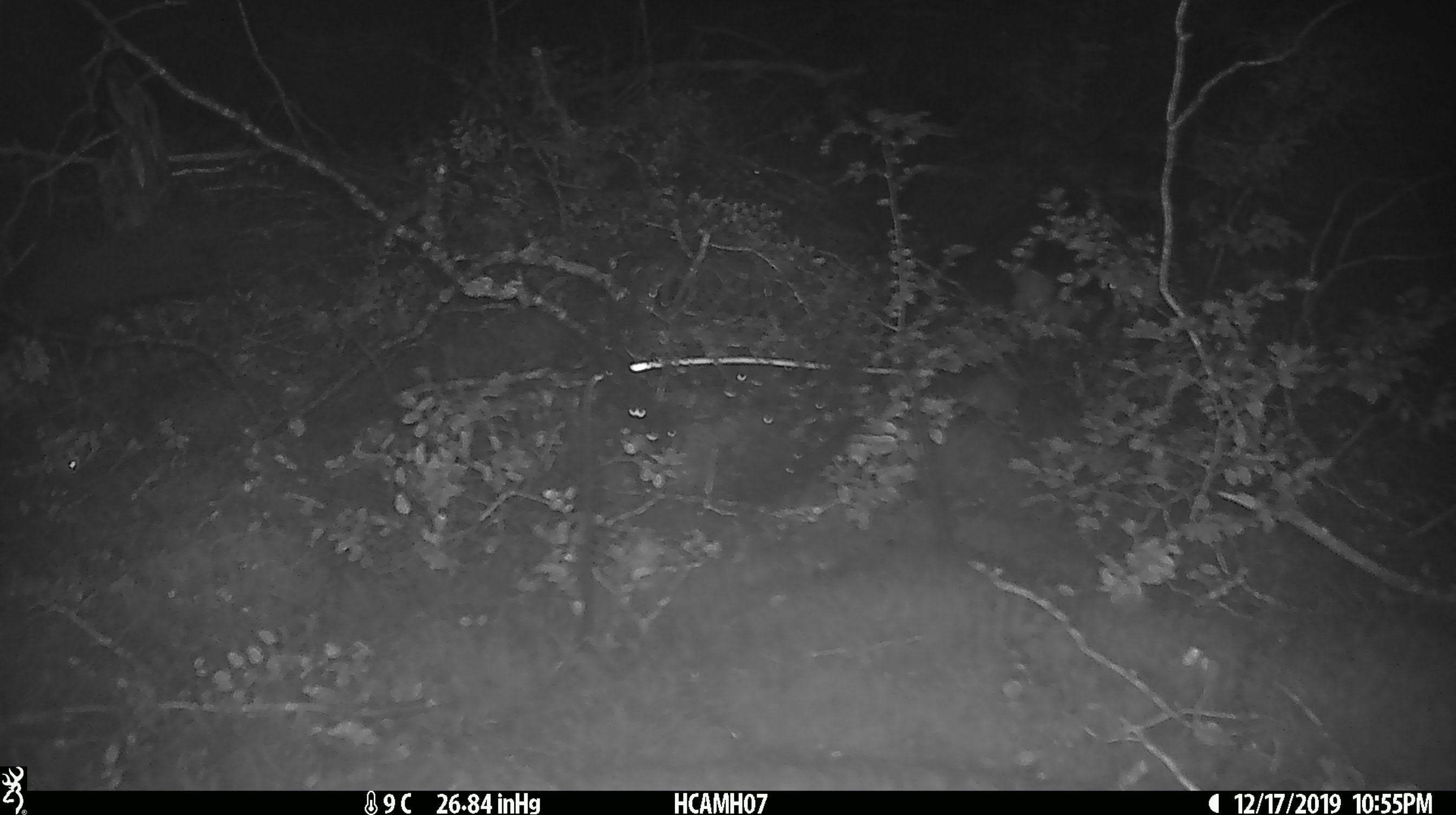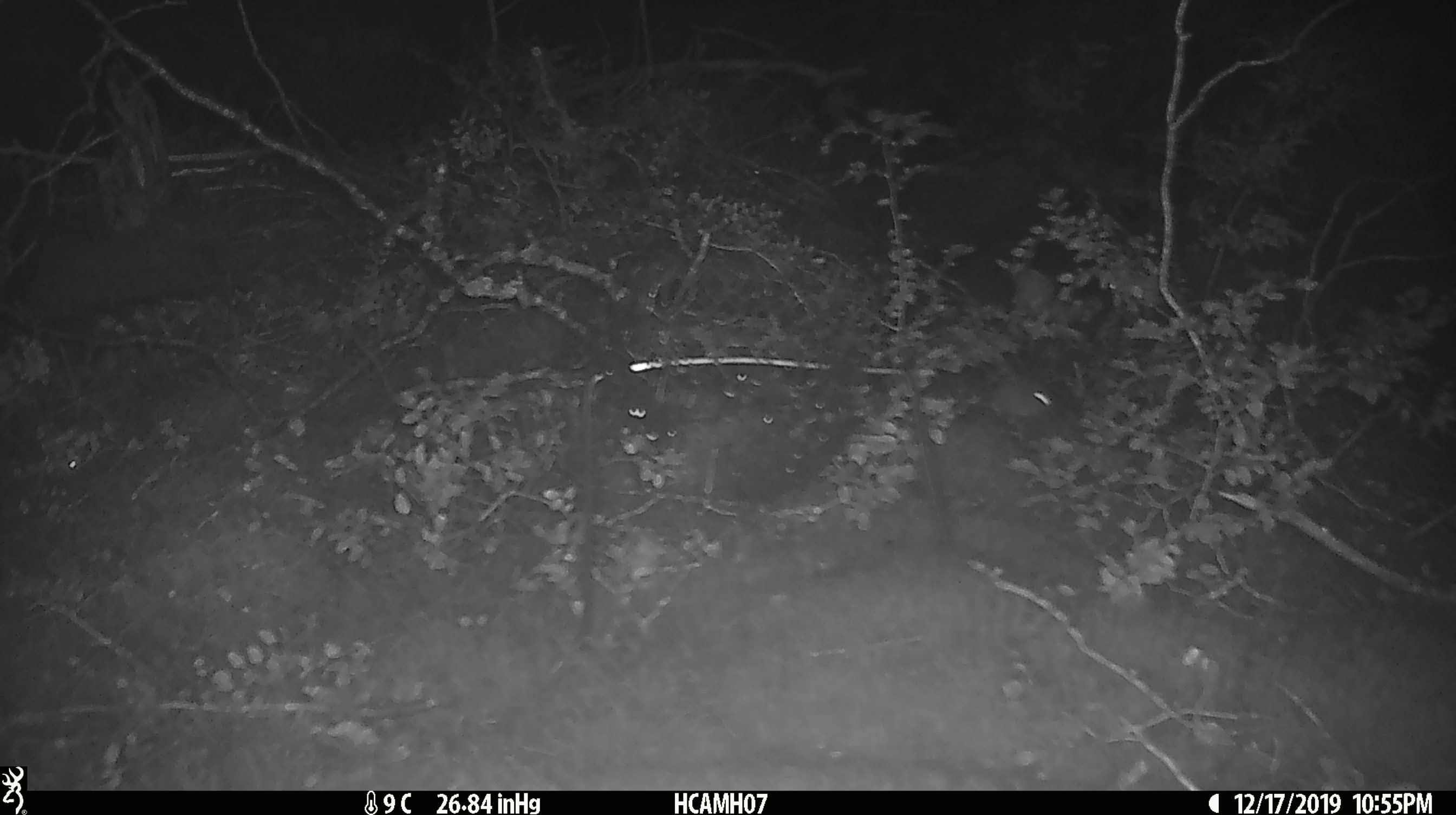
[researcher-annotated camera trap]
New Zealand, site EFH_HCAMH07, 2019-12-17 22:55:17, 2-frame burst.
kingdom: Animalia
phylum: Chordata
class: Mammalia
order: Rodentia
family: Muridae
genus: Mus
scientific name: Mus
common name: mouse